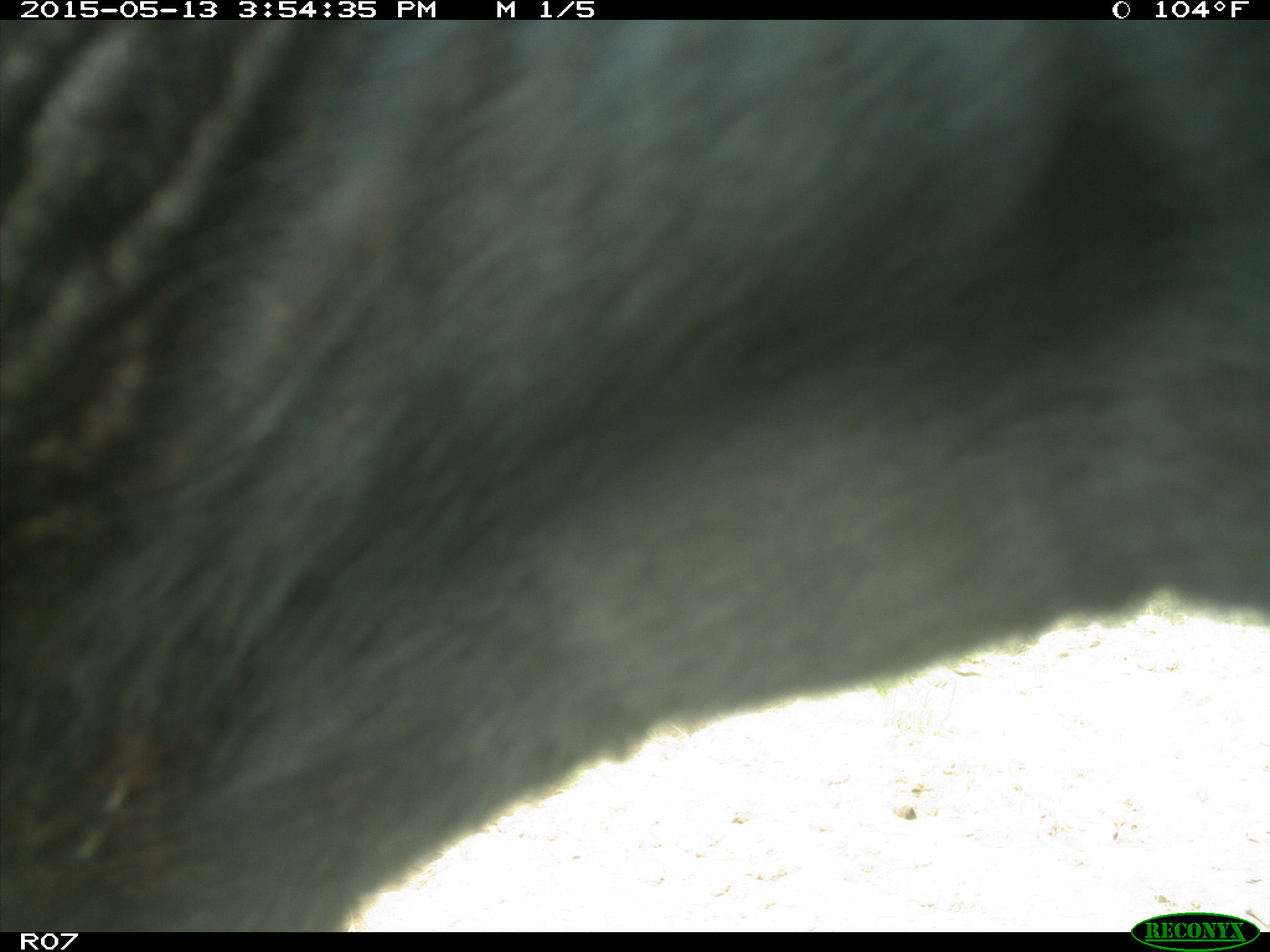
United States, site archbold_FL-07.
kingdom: Animalia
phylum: Chordata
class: Mammalia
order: Artiodactyla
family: Bovidae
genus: Bos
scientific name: Bos taurus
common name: domestic cow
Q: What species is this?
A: Bos taurus (domestic cow).